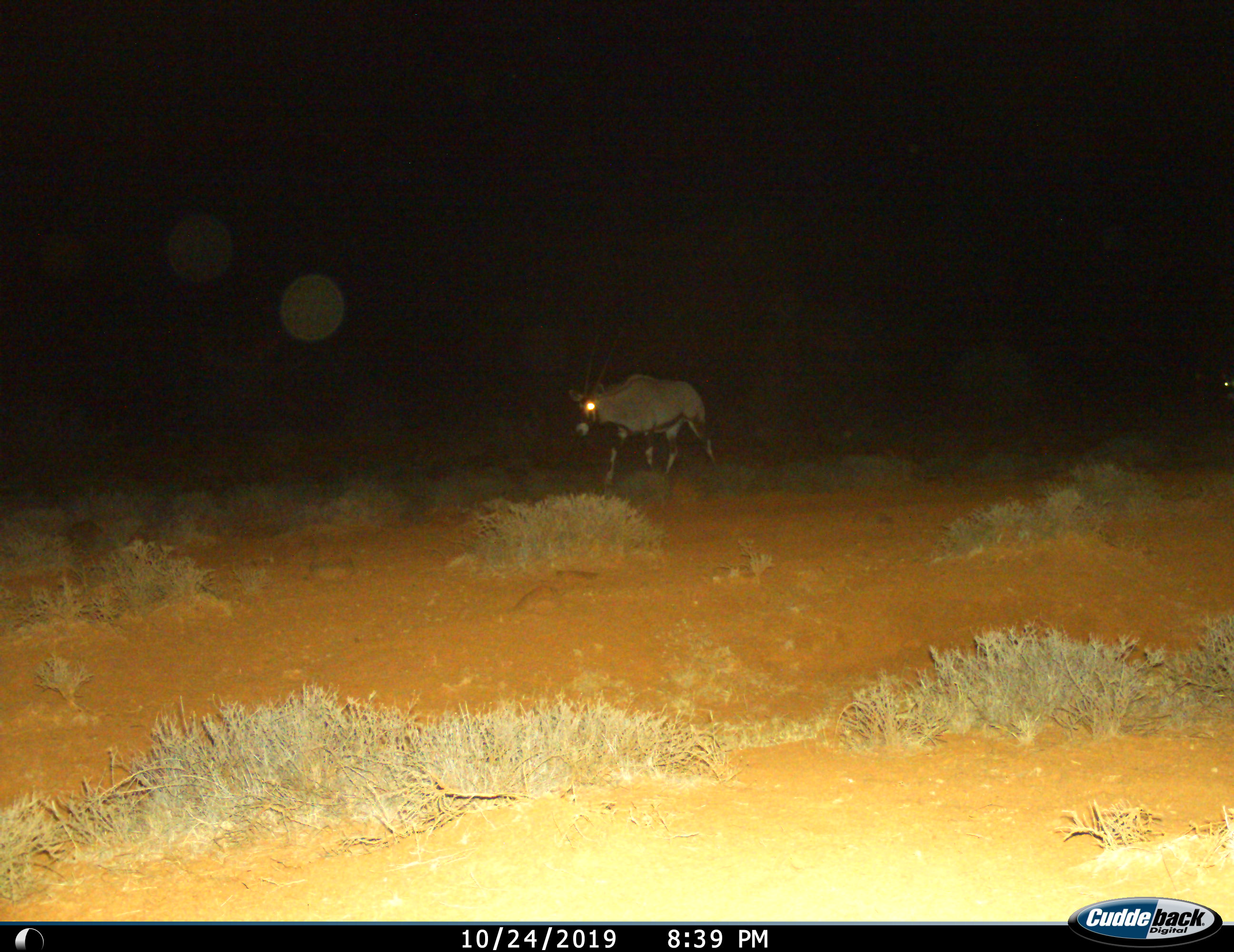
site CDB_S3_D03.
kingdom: Animalia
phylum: Chordata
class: Mammalia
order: Artiodactyla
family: Bovidae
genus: Oryx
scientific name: Oryx gazella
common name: gemsbok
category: oryx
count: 1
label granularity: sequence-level